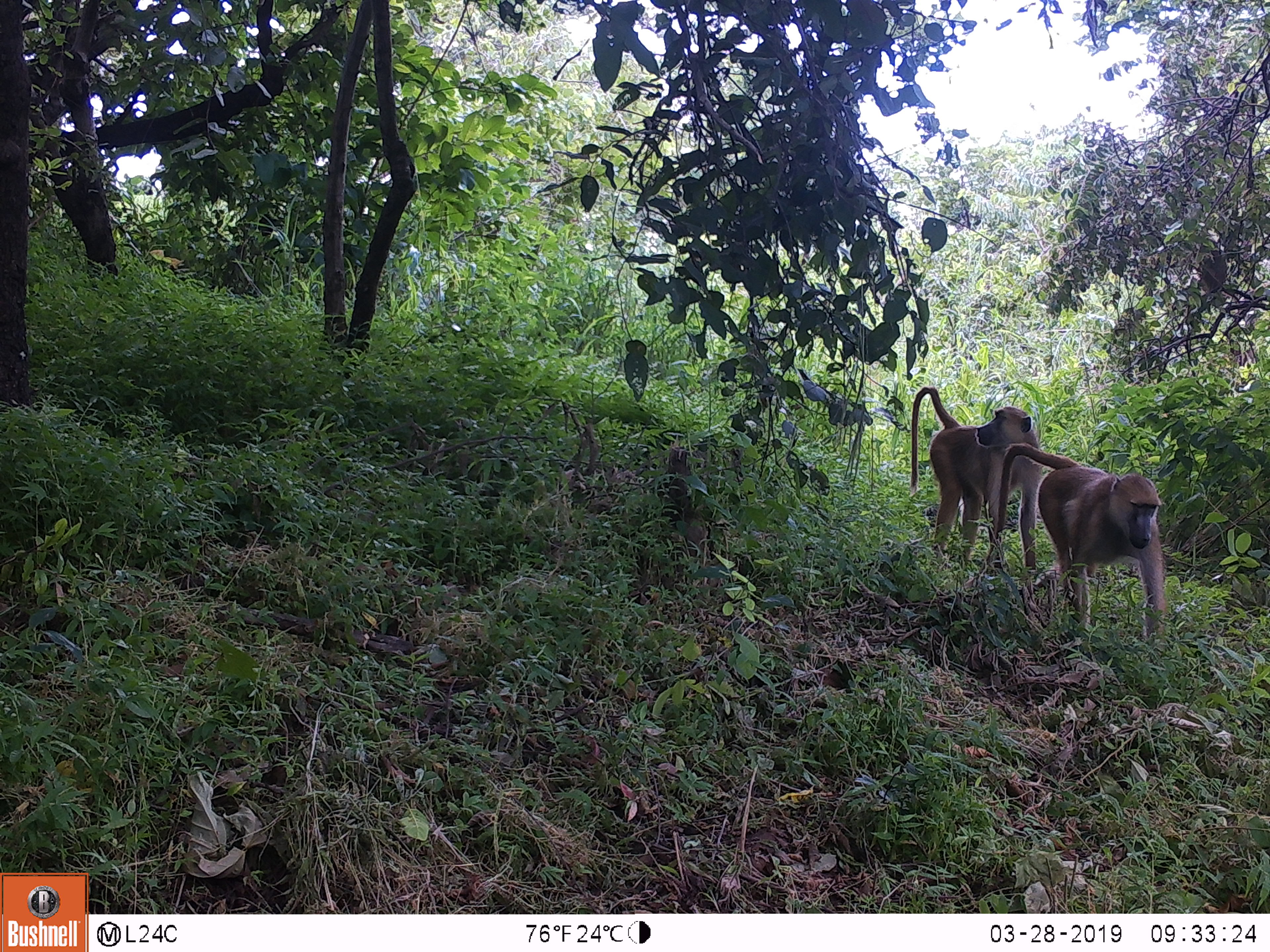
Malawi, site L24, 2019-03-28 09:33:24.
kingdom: Animalia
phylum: Chordata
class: Mammalia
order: Primates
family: Cercopithecidae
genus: Papio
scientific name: Papio cynocephalus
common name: yellow baboon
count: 2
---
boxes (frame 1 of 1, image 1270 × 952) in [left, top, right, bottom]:
yellow baboon: [993, 442, 1172, 659]; [892, 381, 1050, 588]